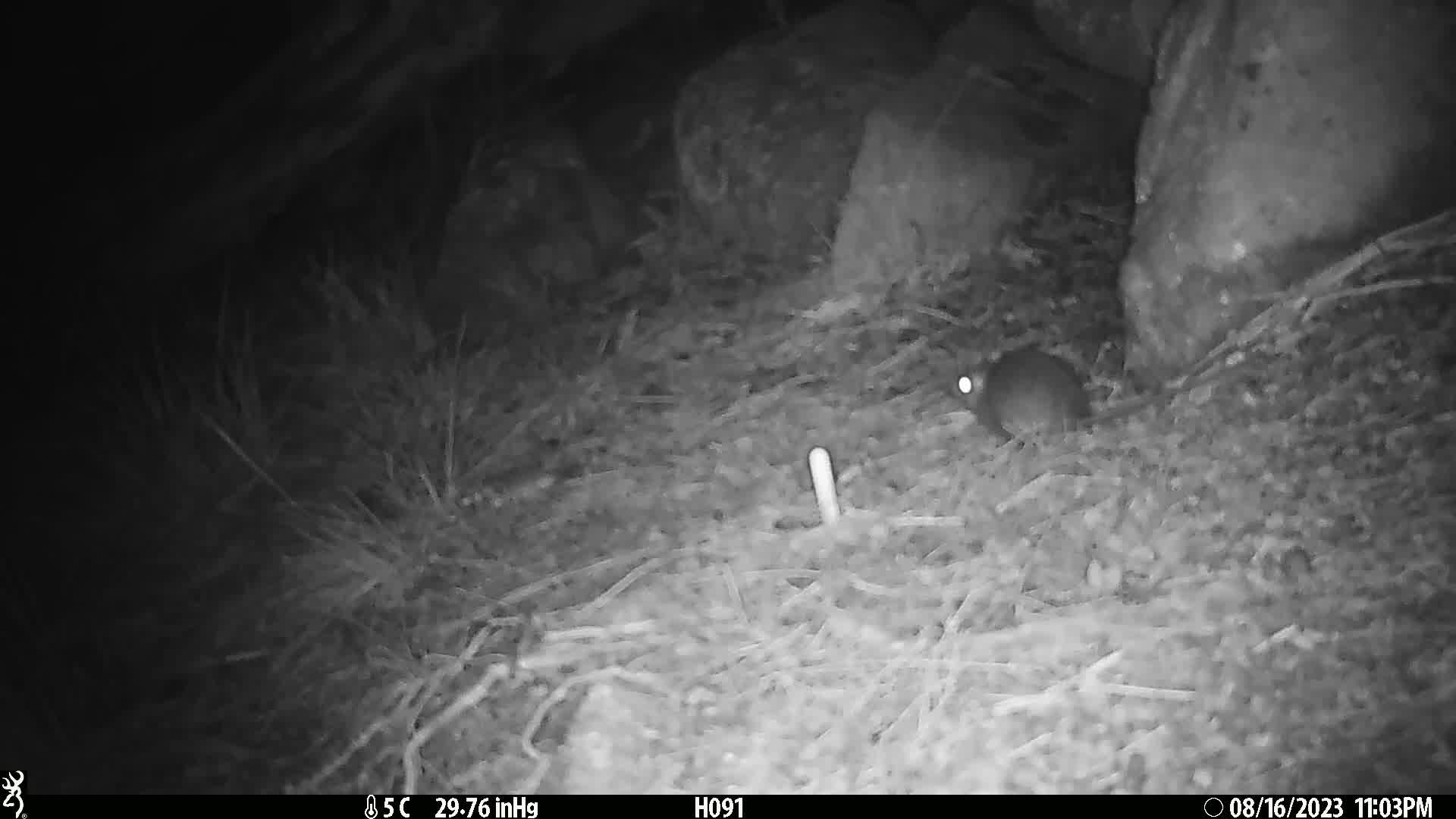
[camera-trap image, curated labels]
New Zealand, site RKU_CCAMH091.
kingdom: Animalia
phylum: Chordata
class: Mammalia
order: Rodentia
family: Muridae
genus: Rattus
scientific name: Rattus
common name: rat